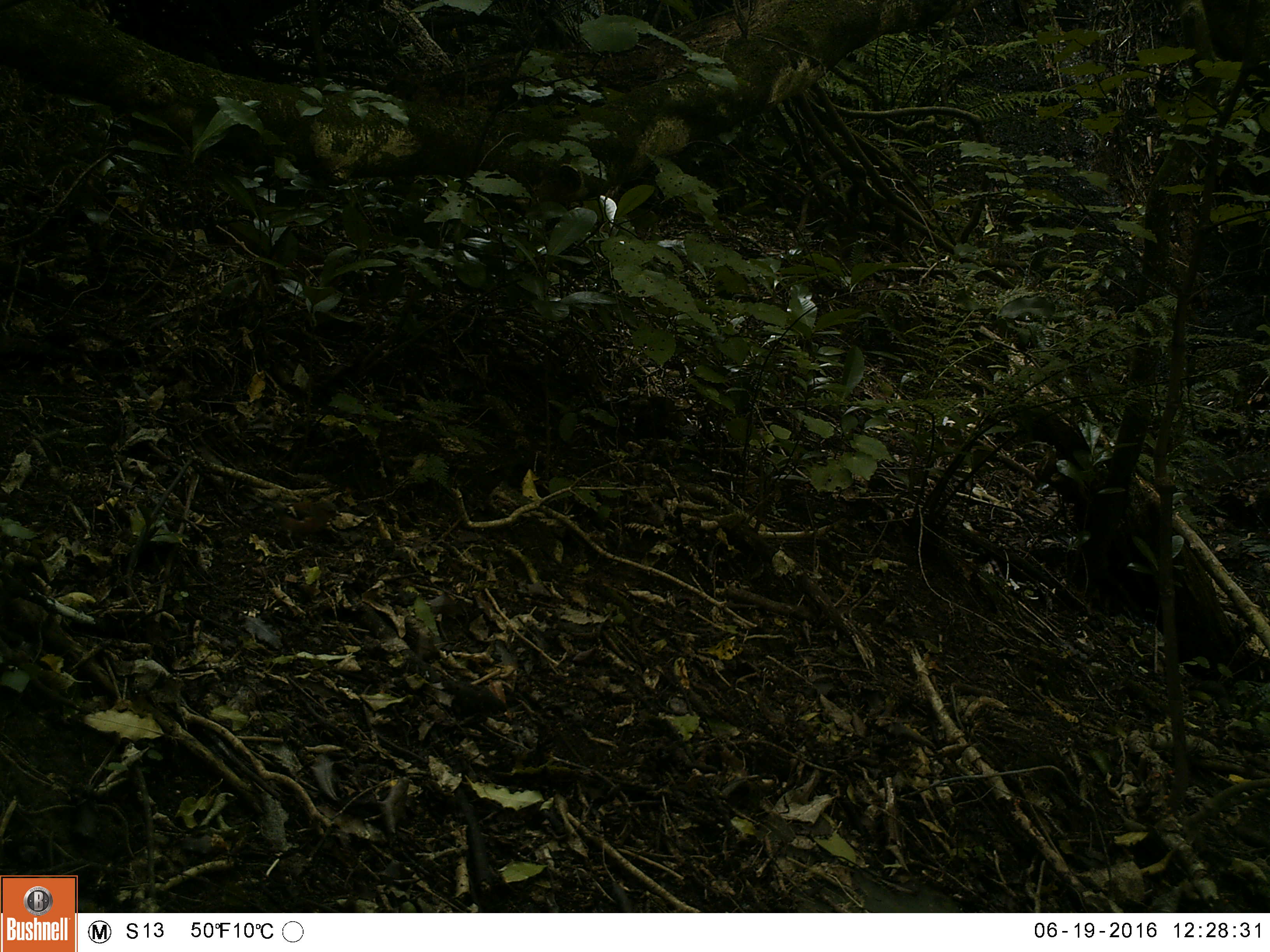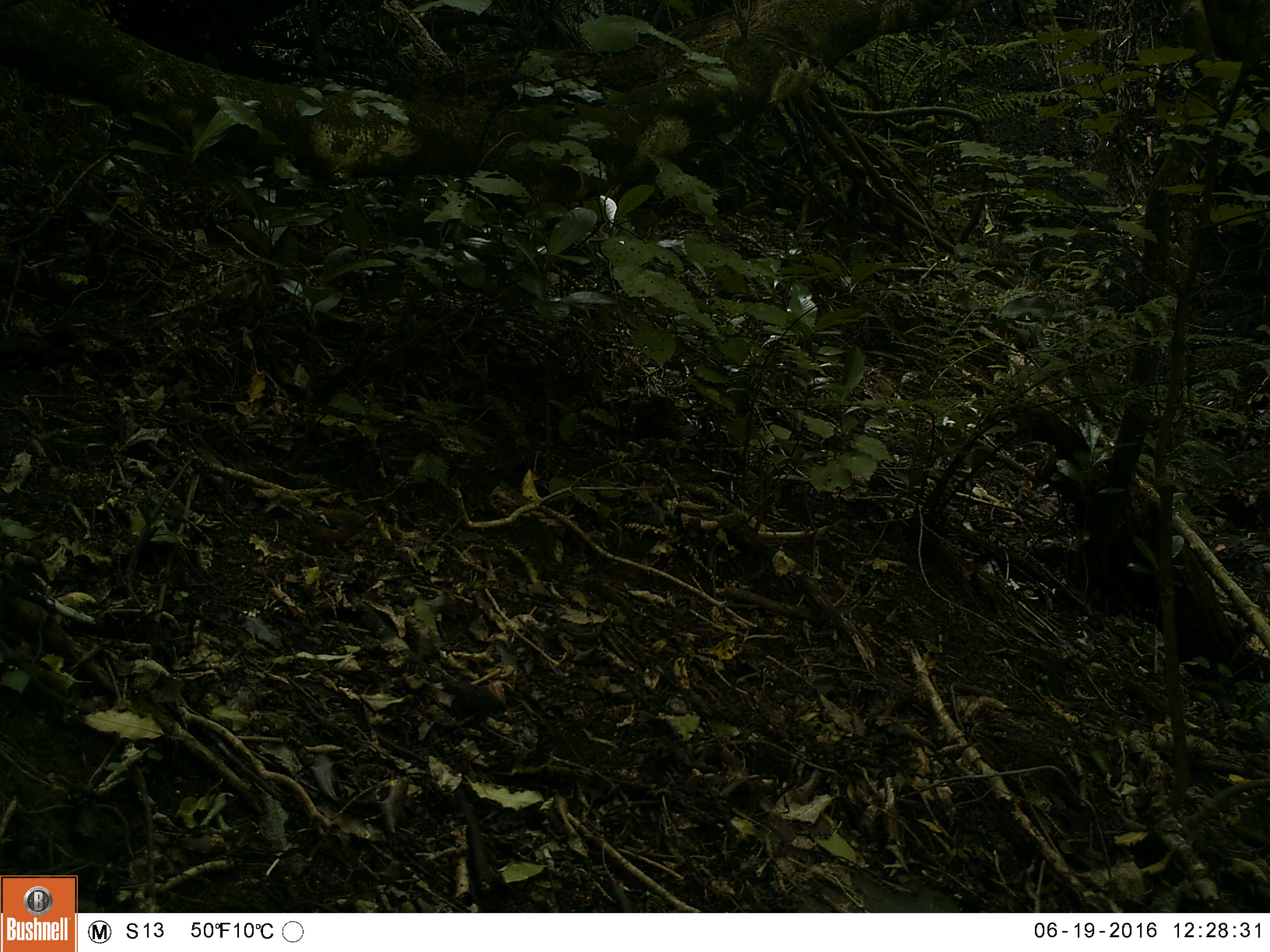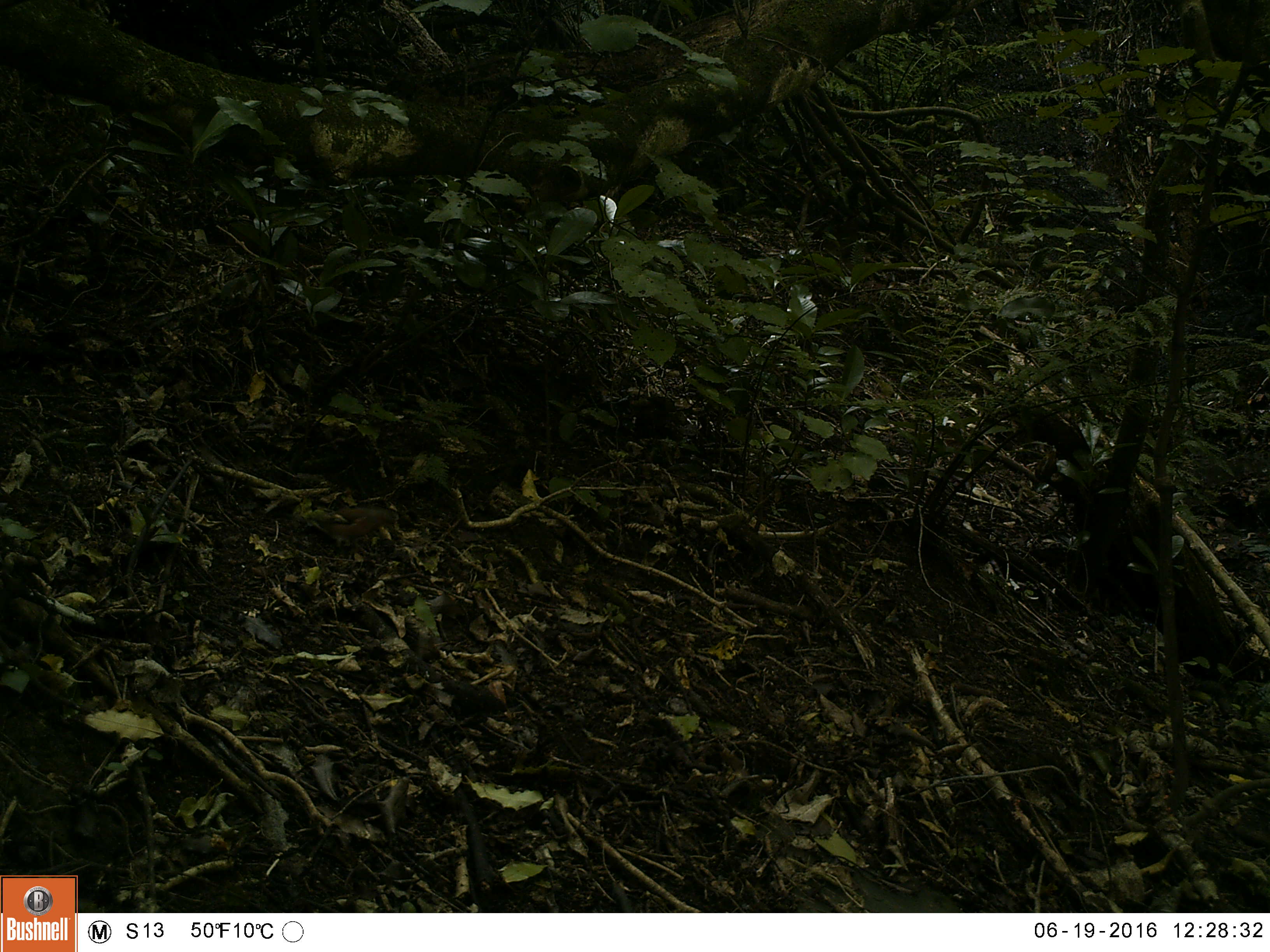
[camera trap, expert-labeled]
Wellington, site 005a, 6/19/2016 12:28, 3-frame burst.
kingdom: Animalia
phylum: Chordata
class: Aves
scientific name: Aves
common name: bird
Bird (Aves).